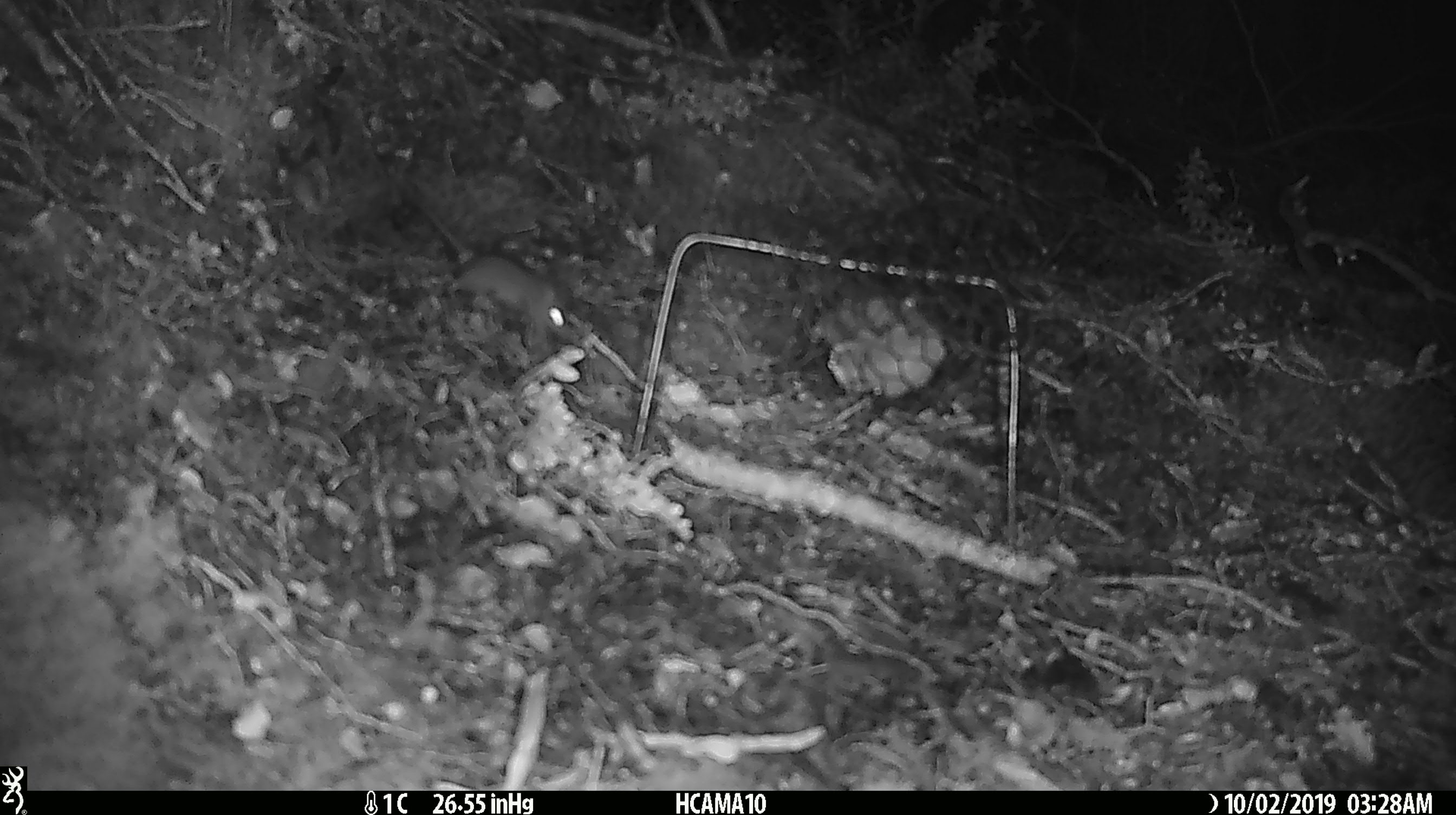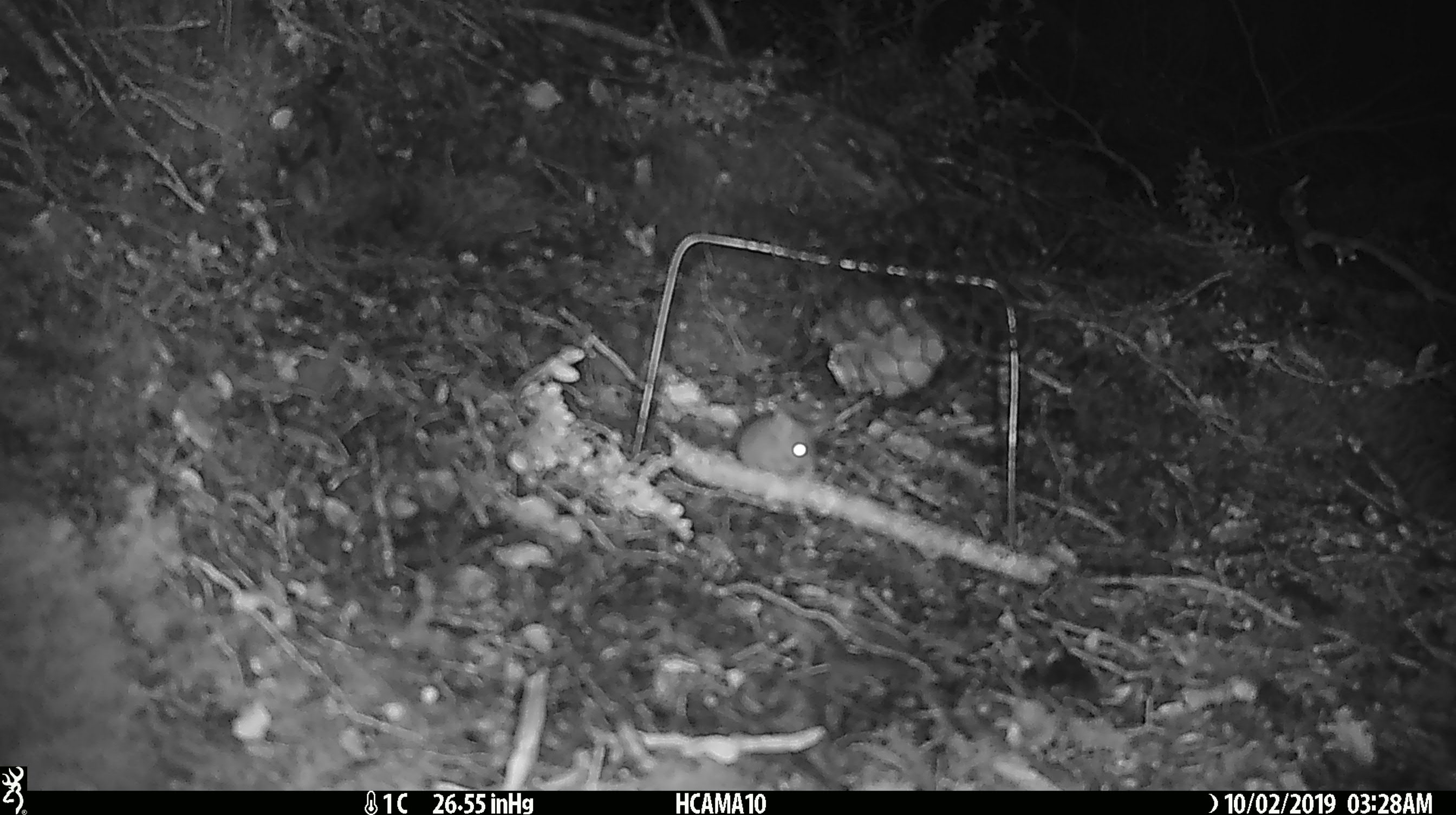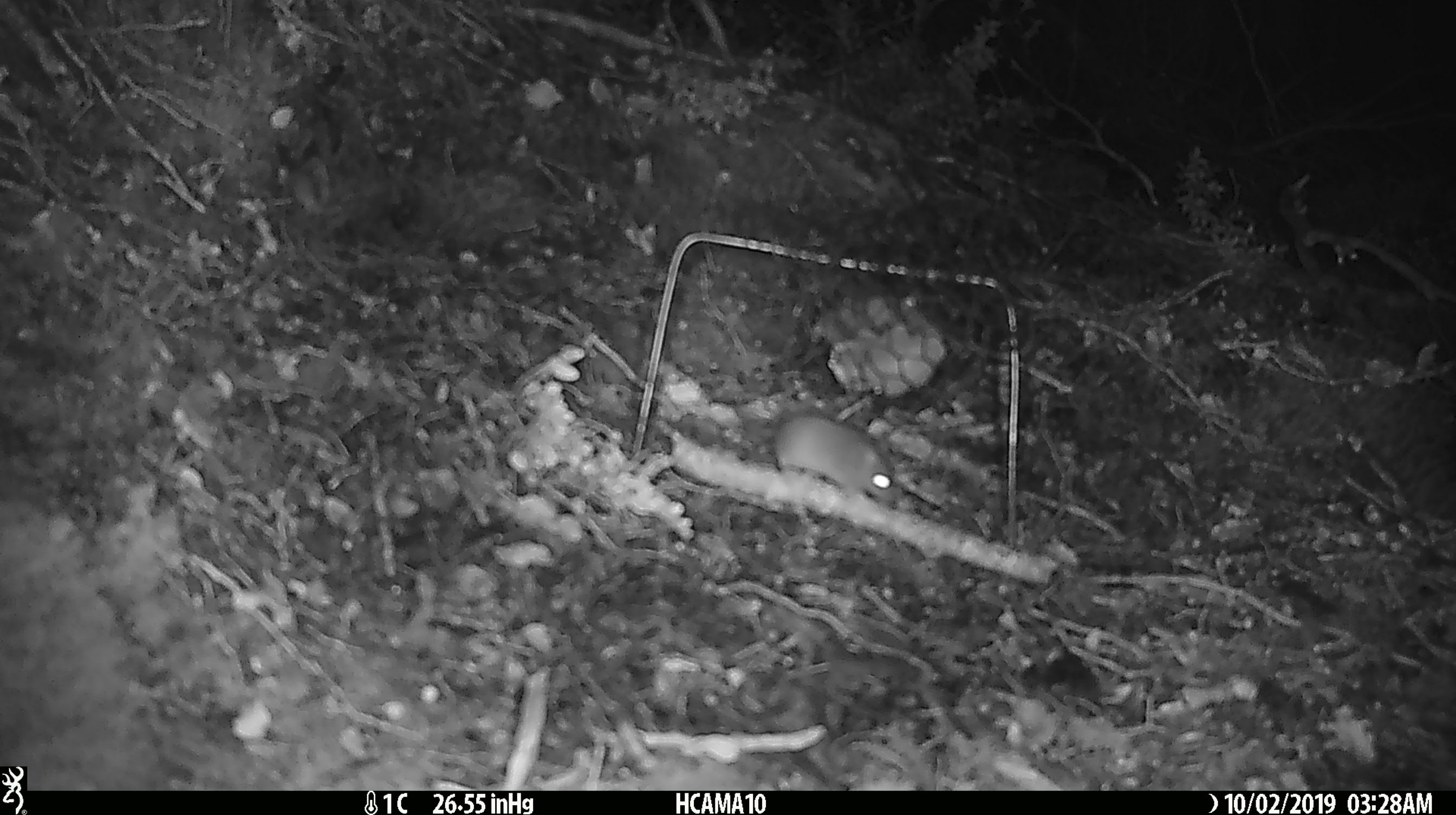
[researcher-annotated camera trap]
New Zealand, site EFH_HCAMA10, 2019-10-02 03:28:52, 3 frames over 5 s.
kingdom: Animalia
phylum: Chordata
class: Mammalia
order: Rodentia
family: Muridae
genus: Mus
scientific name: Mus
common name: mouse